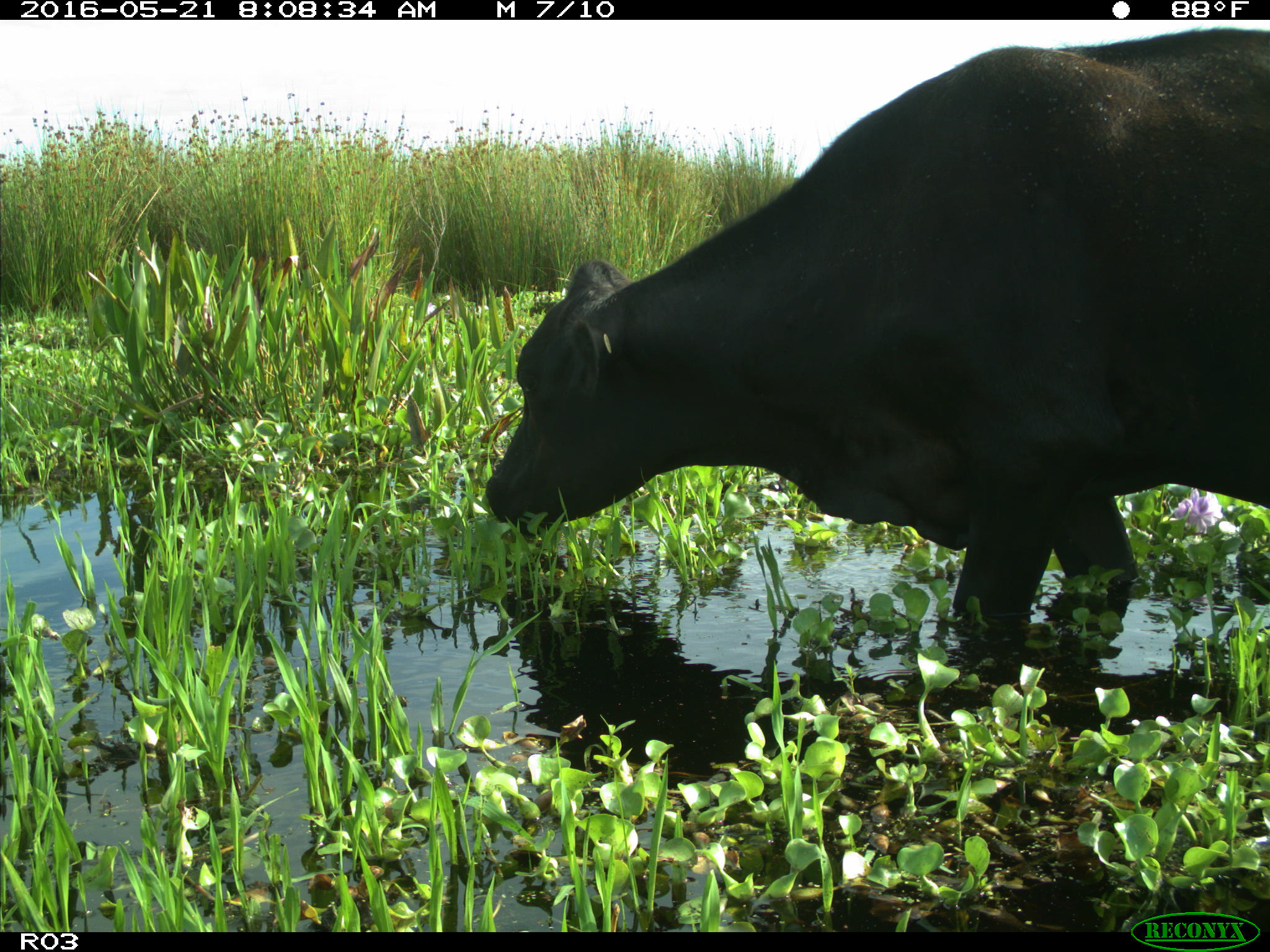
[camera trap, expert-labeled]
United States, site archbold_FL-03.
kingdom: Animalia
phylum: Chordata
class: Mammalia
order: Artiodactyla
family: Bovidae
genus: Bos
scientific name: Bos taurus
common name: domestic cow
Bos taurus (domestic cow).